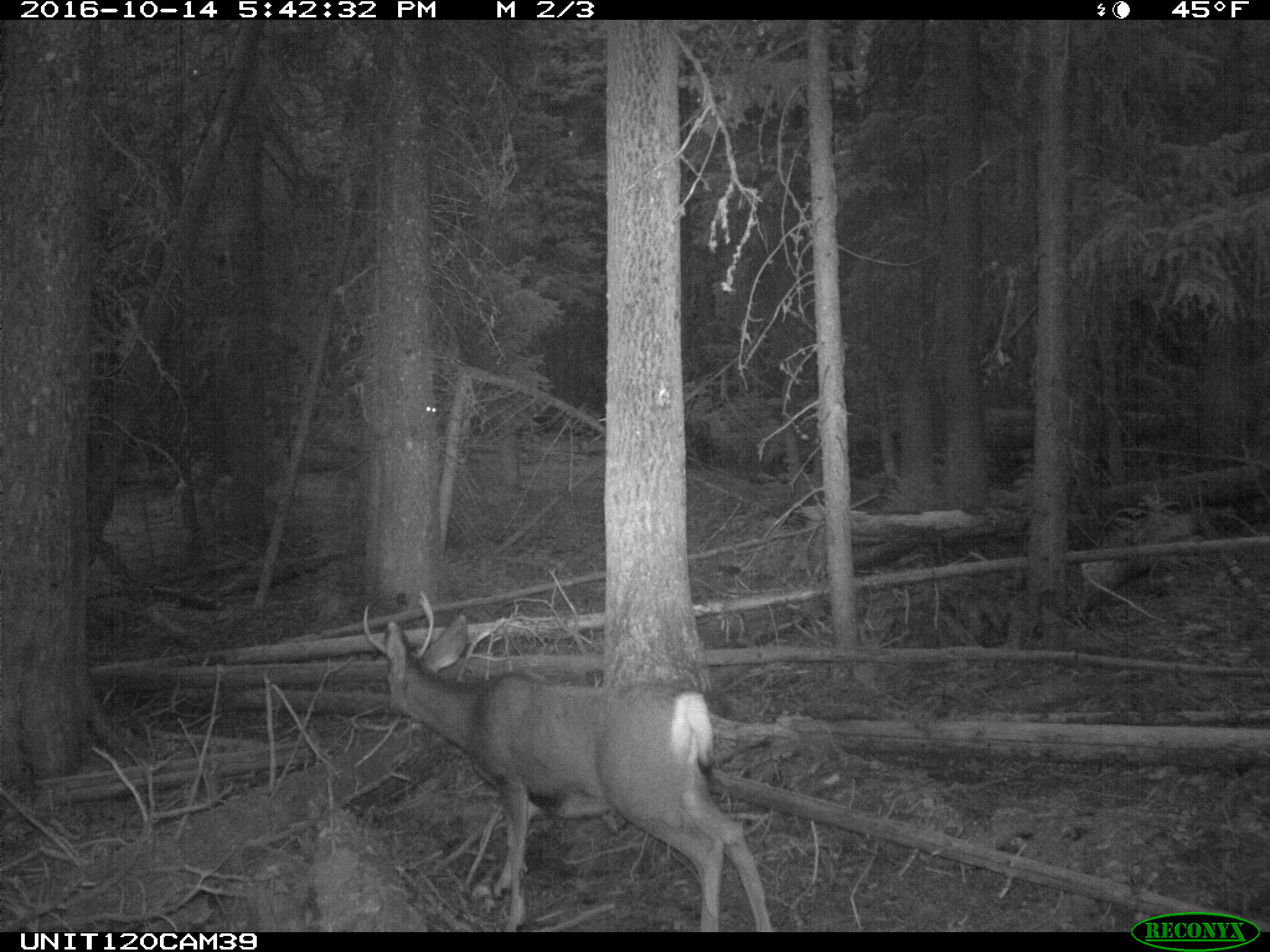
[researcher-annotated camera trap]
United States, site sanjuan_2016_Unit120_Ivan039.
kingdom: Animalia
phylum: Chordata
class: Mammalia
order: Artiodactyla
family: Cervidae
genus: Odocoileus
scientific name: Odocoileus hemionus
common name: mule deer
Odocoileus hemionus (mule deer).